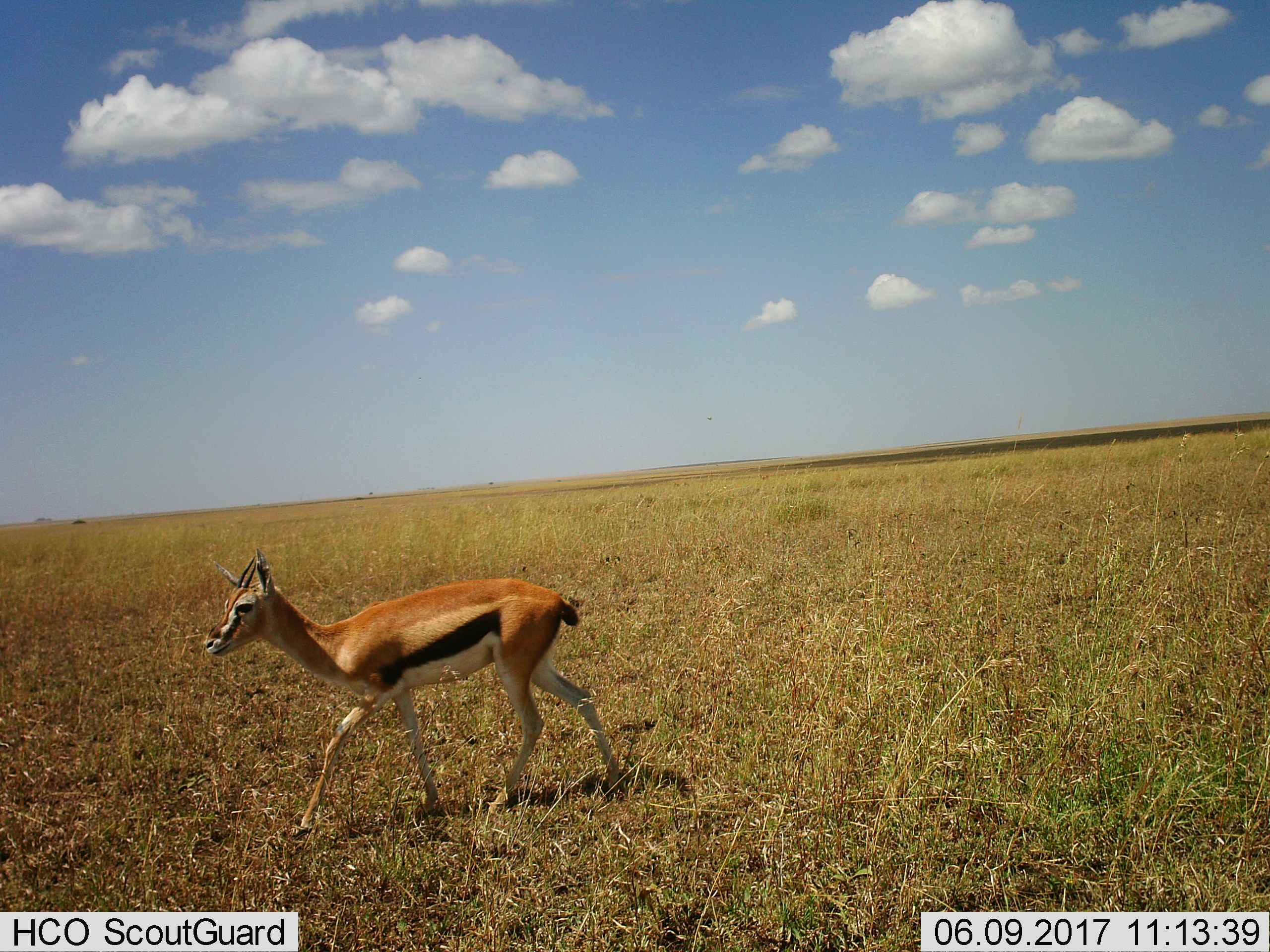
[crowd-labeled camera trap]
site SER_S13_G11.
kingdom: Animalia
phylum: Chordata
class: Mammalia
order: Artiodactyla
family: Bovidae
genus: Eudorcas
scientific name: Eudorcas thomsonii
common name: thomson's gazelle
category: gazellethomsons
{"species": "gazellethomsons (thomson's gazelle) (Eudorcas thomsonii)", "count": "1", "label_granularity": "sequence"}